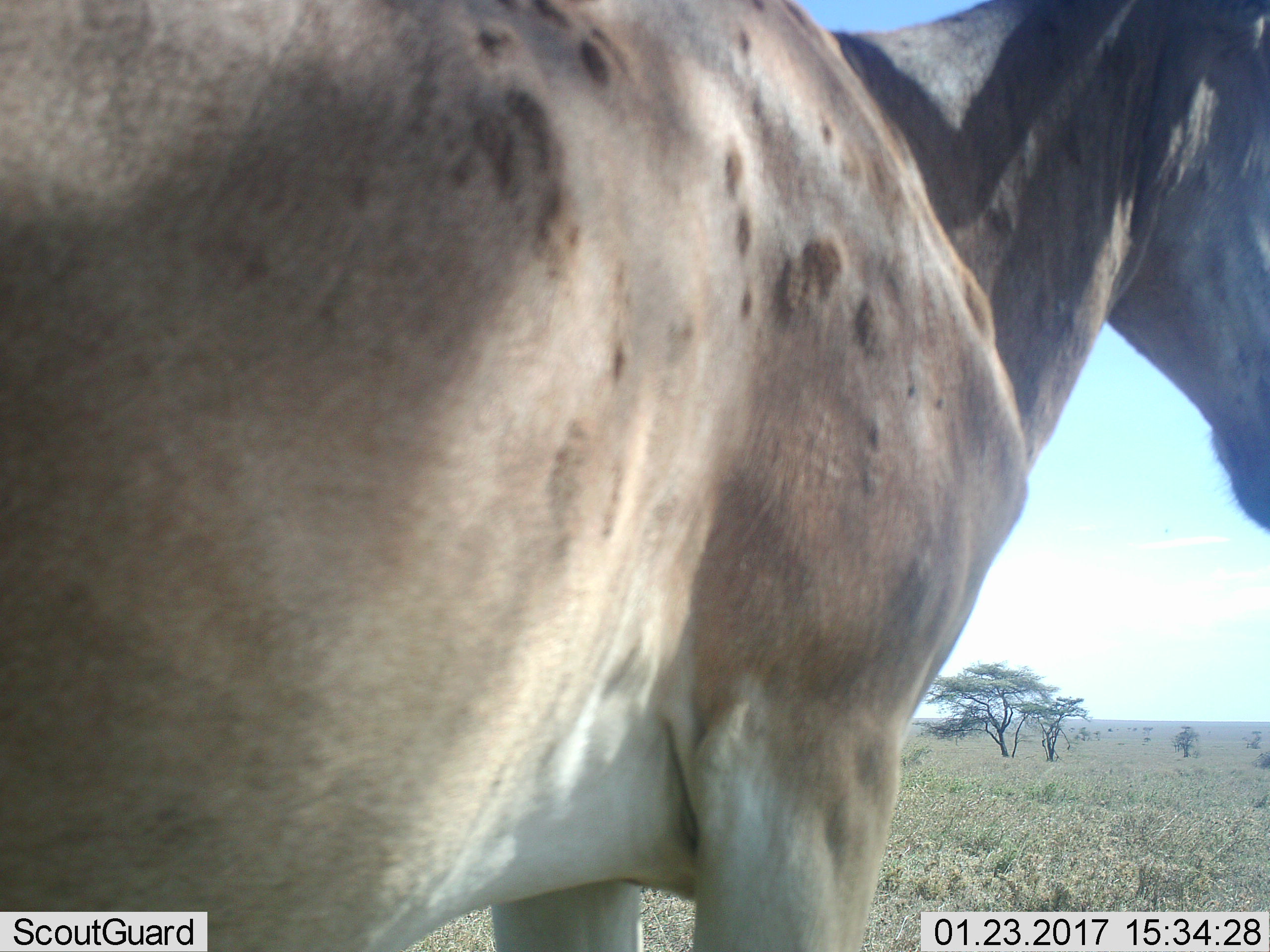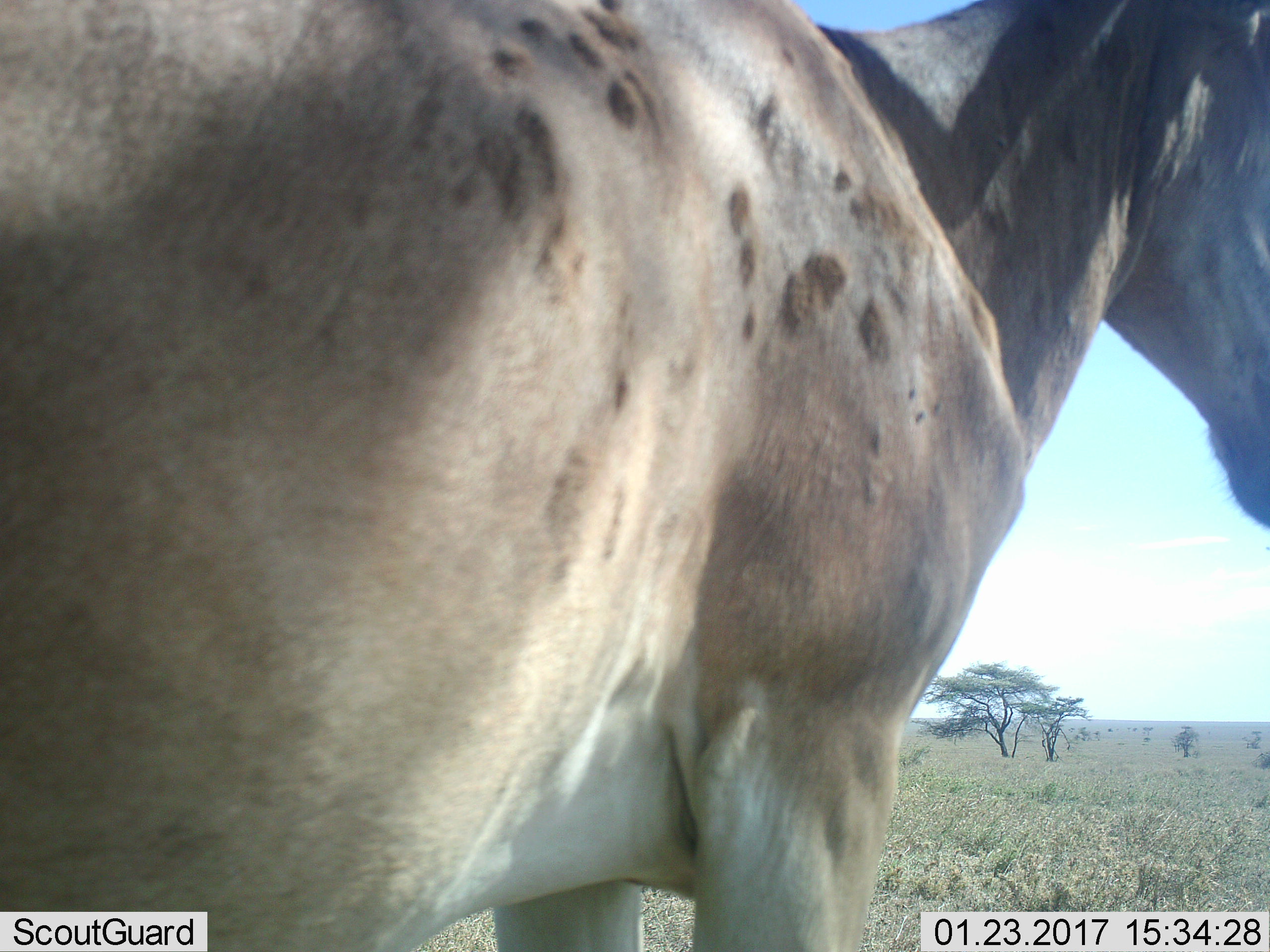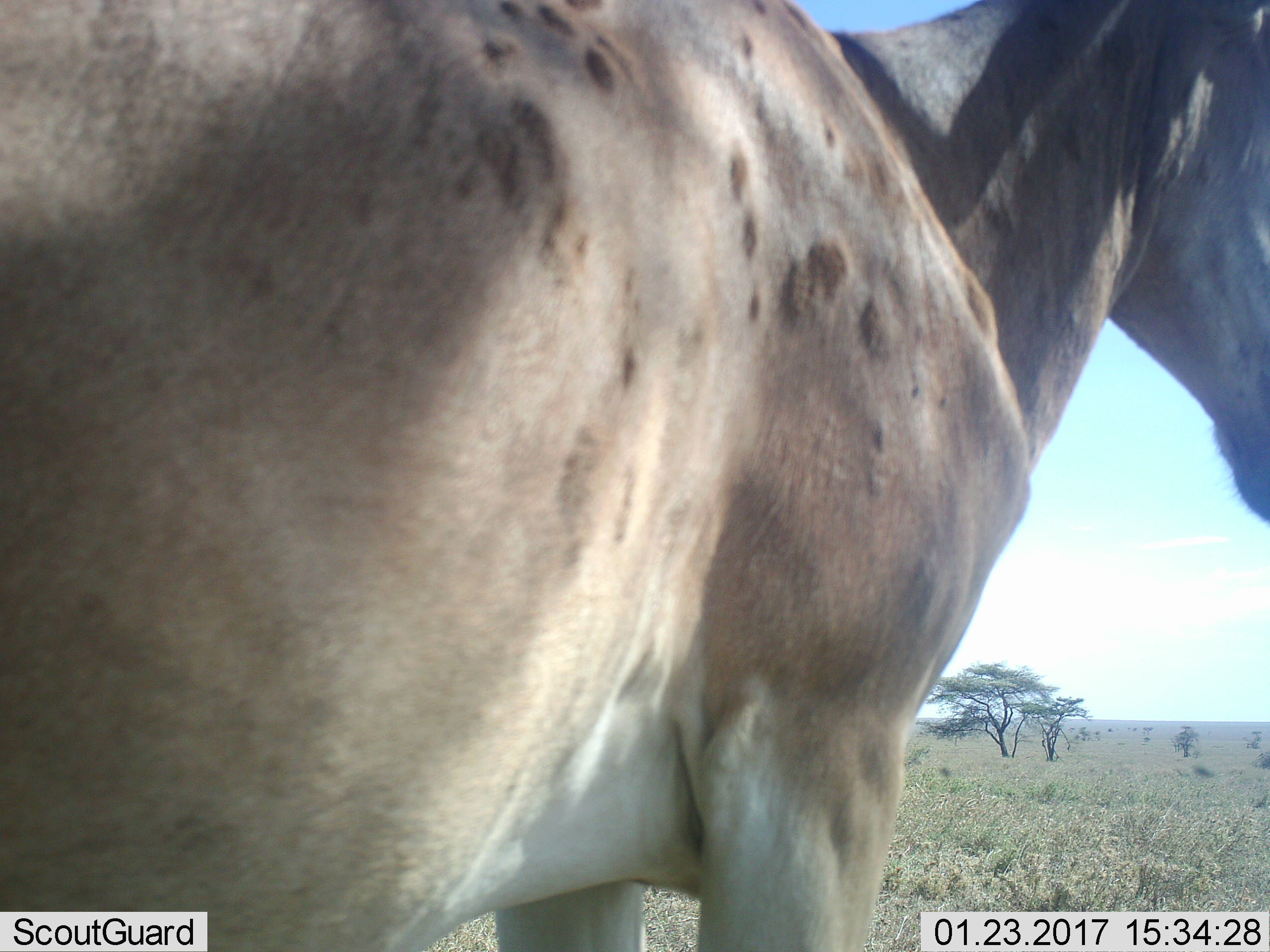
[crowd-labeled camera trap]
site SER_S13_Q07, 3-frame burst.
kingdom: Animalia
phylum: Chordata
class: Mammalia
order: Artiodactyla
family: Bovidae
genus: Alcelaphus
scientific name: Alcelaphus buselaphus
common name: hartebeest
Hartebeest (Alcelaphus buselaphus), count 1. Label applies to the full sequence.